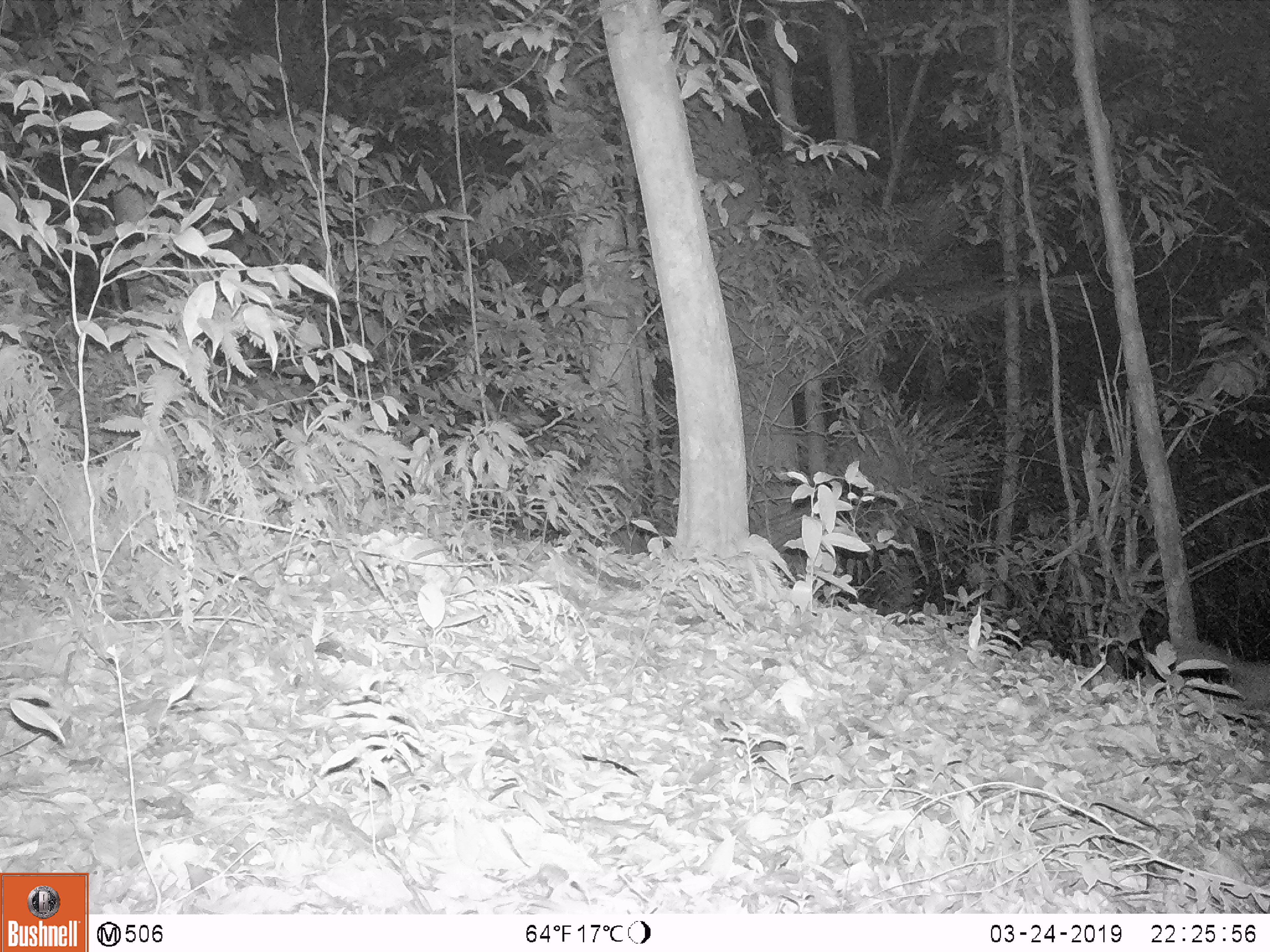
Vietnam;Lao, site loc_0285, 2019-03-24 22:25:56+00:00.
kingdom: Animalia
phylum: Chordata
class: Mammalia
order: Carnivora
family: Mustelidae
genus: Melogale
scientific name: Melogale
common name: ferret badger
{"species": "ferret badger (Melogale)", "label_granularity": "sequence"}